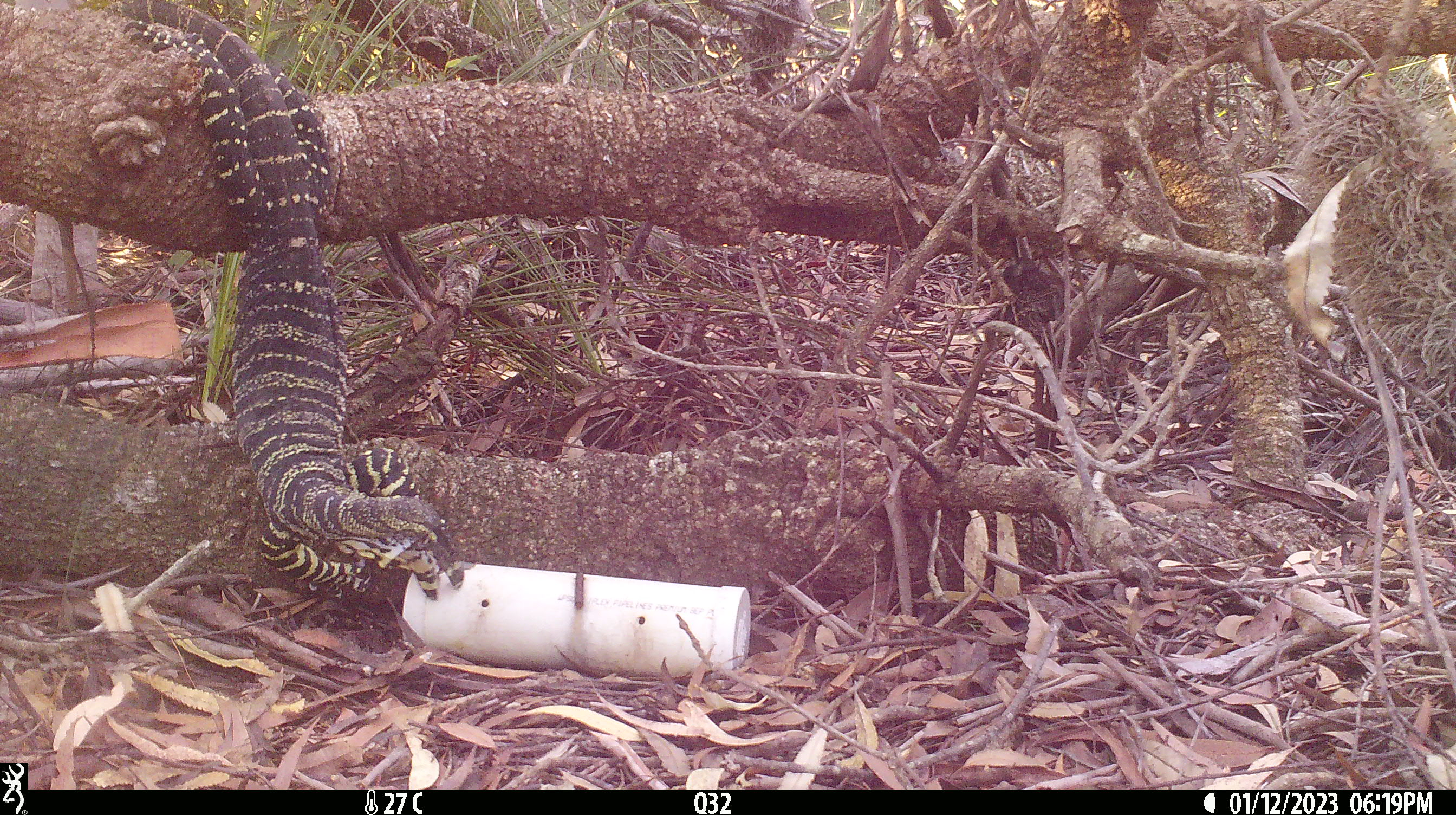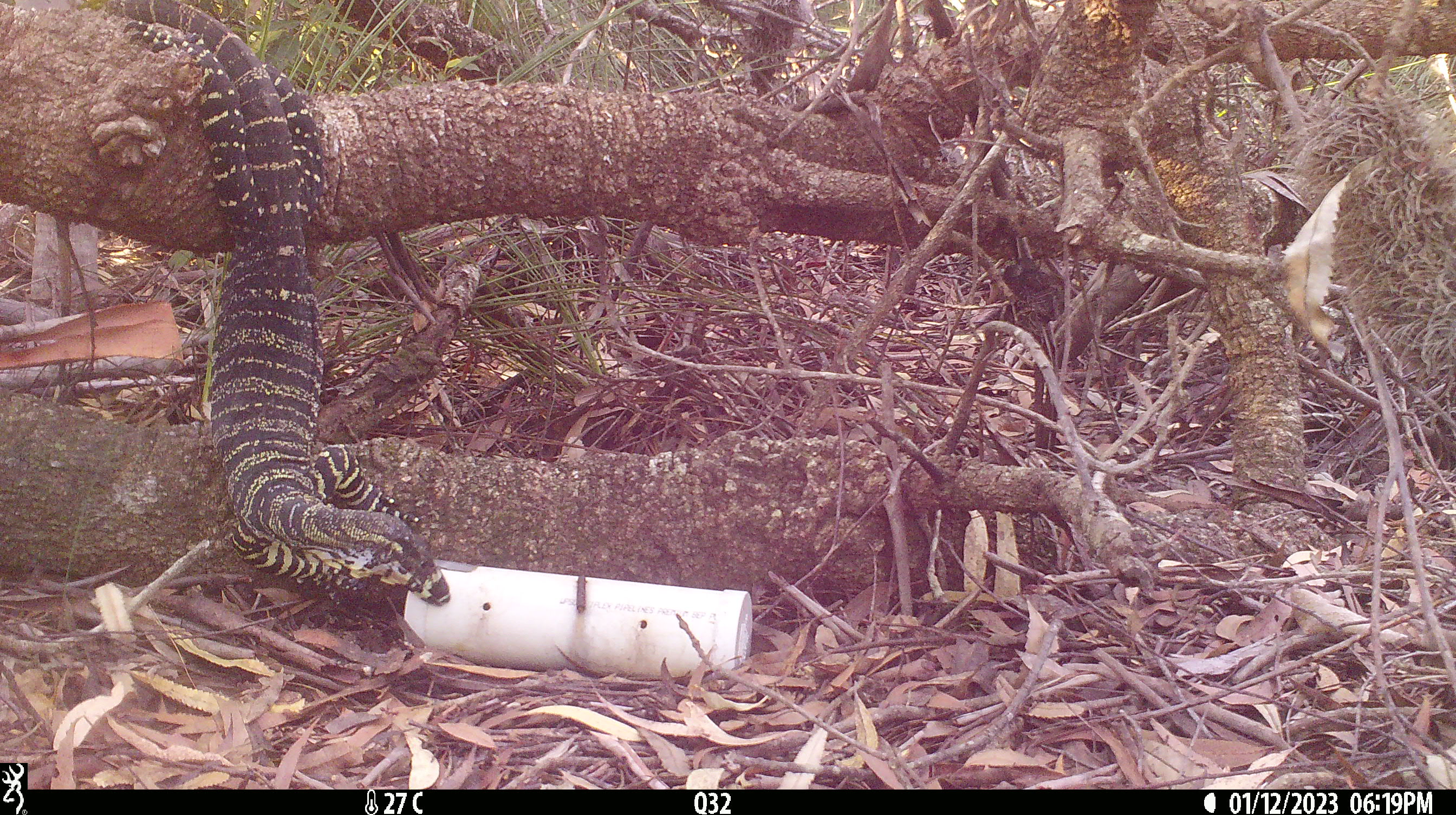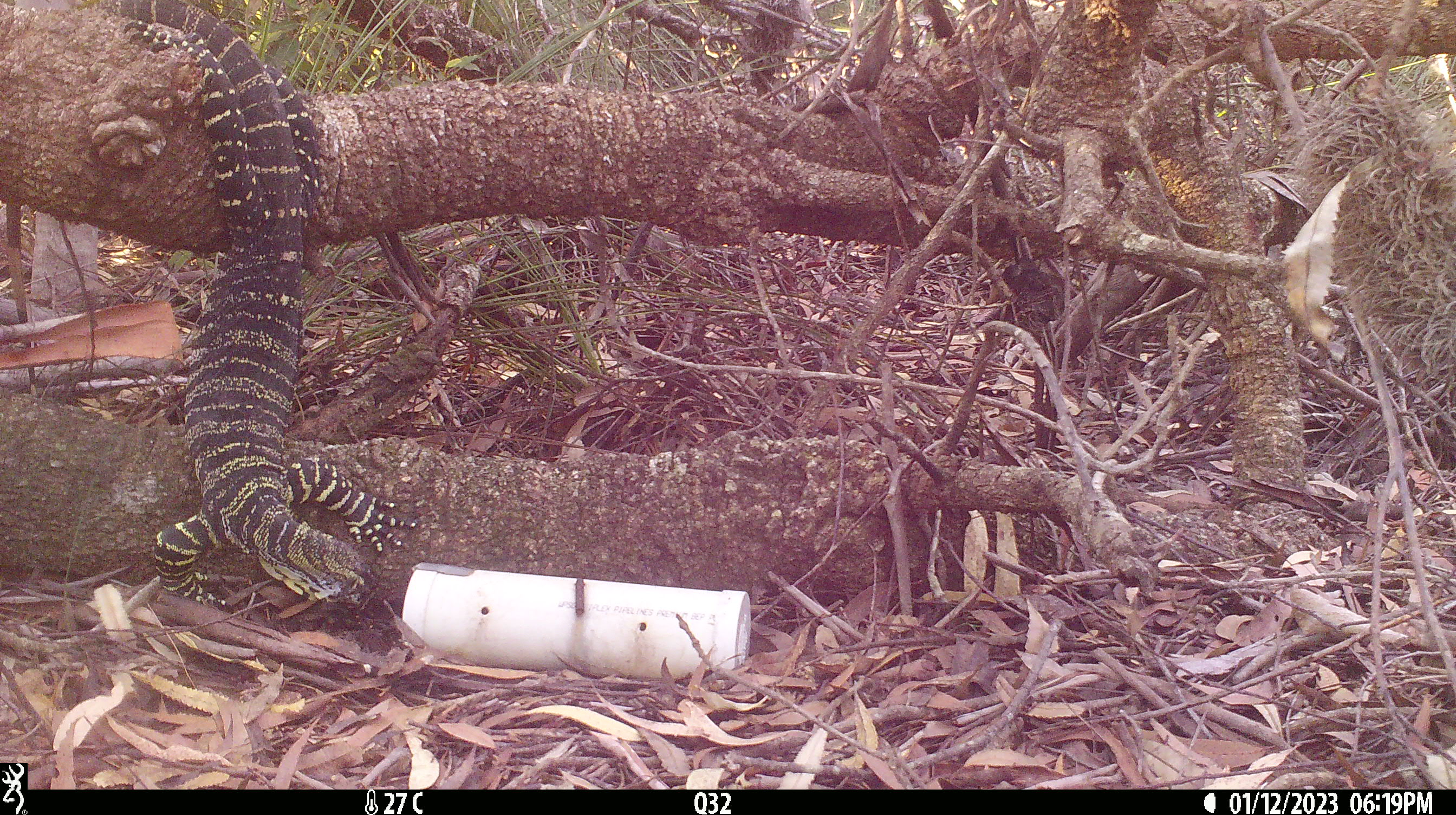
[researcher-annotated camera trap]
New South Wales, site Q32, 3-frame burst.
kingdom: Animalia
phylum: Chordata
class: Reptilia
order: Squamata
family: Varanidae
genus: Varanus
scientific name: Varanus varius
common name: lace monitor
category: goanna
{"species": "goanna (lace monitor) (Varanus varius)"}